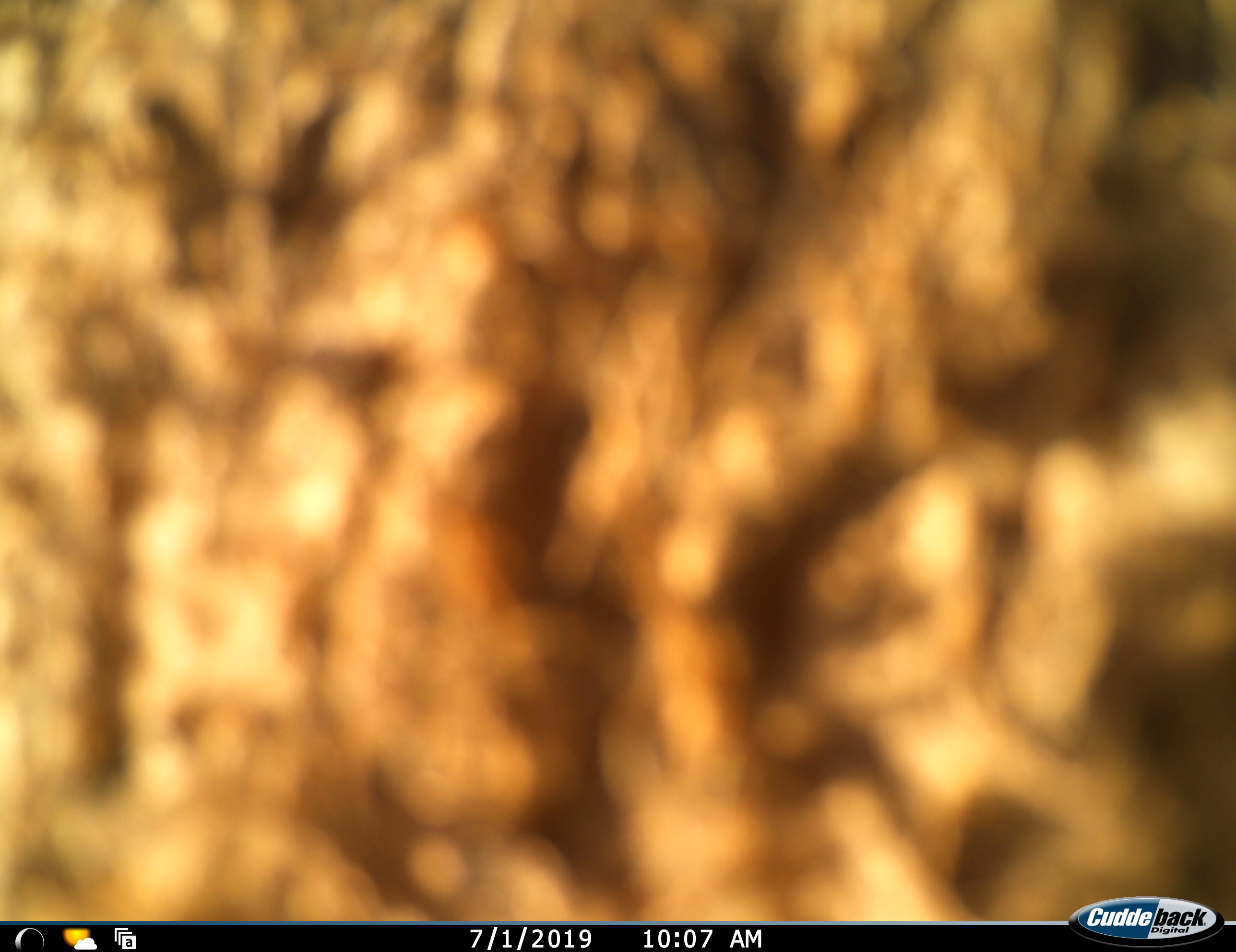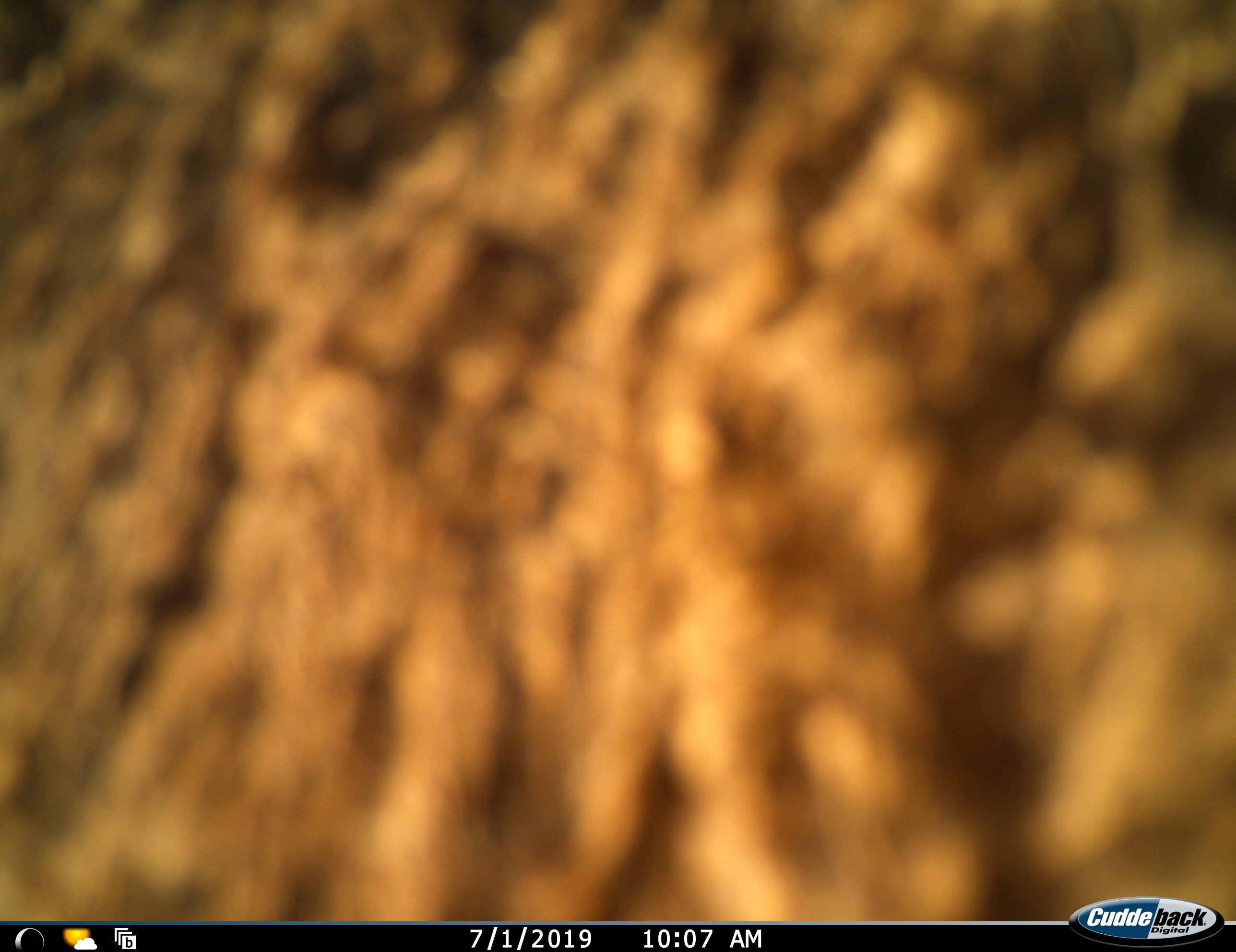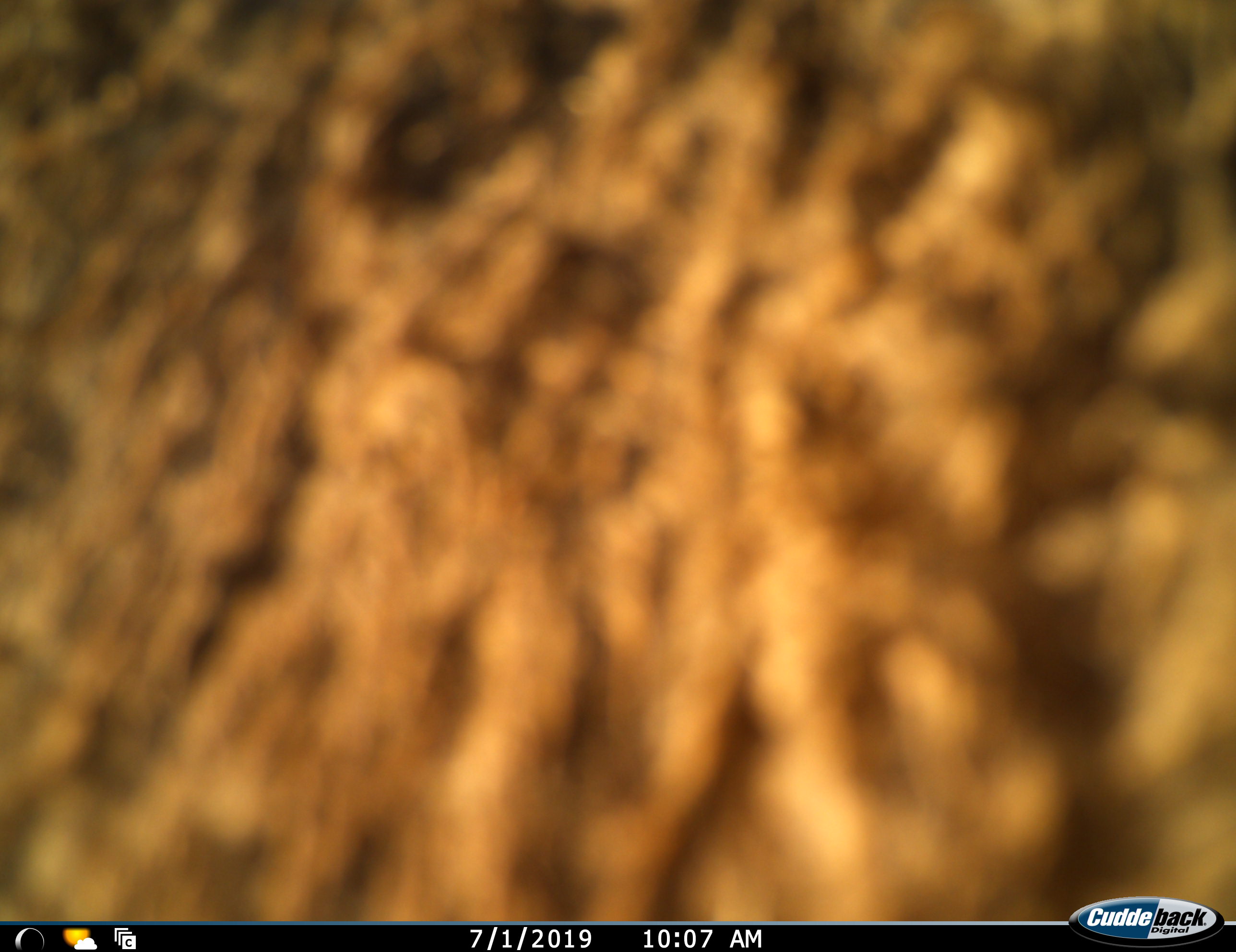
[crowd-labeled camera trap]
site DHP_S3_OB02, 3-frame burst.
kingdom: Animalia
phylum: Chordata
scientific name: Vertebrata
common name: domestic animal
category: domesticanimal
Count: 1.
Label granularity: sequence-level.